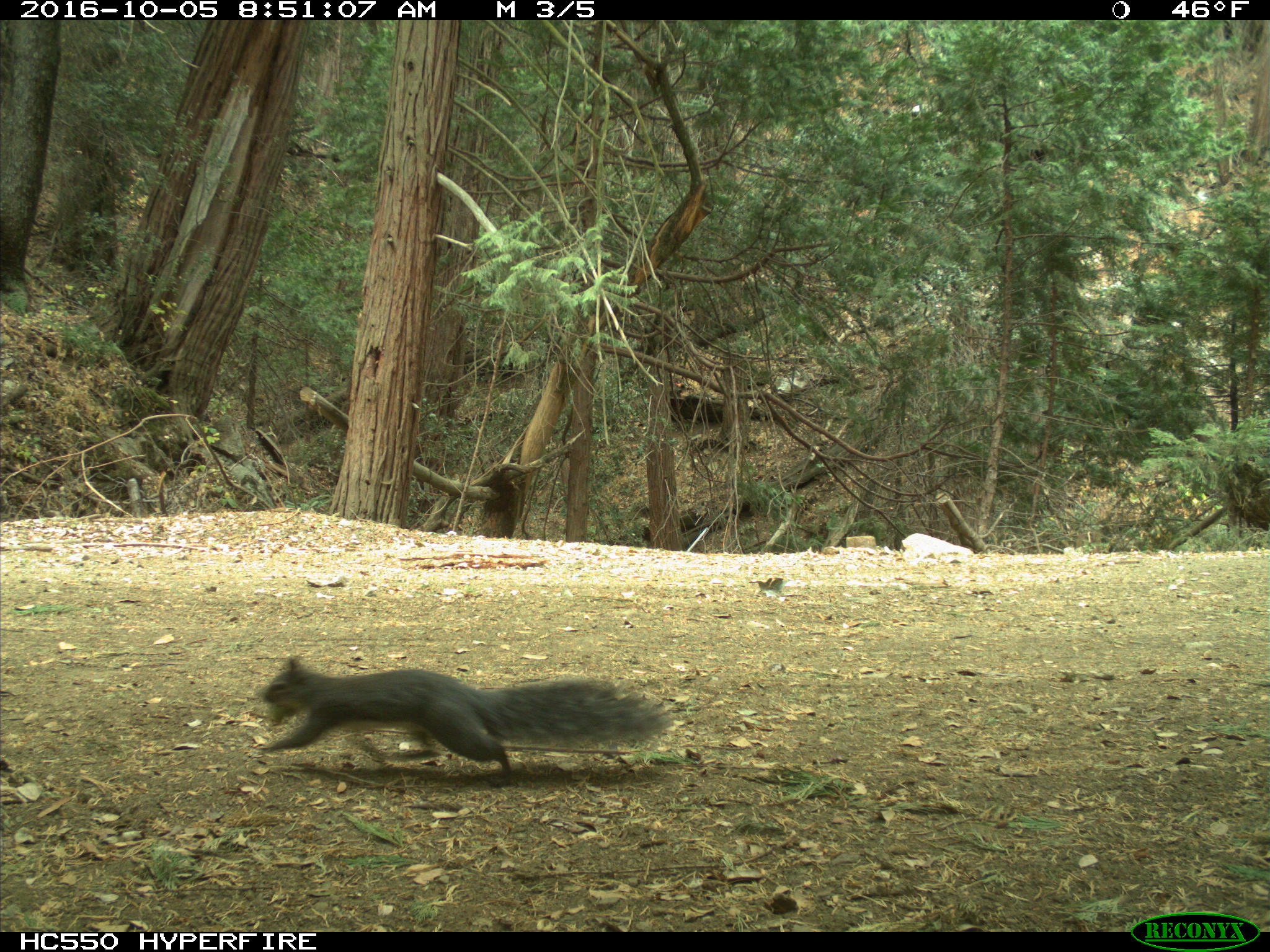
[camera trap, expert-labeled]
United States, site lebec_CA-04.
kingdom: Animalia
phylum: Chordata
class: Mammalia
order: Rodentia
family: Sciuridae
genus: Sciurus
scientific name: Sciurus carolinensis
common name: eastern gray squirrel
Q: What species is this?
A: Sciurus carolinensis (eastern gray squirrel).